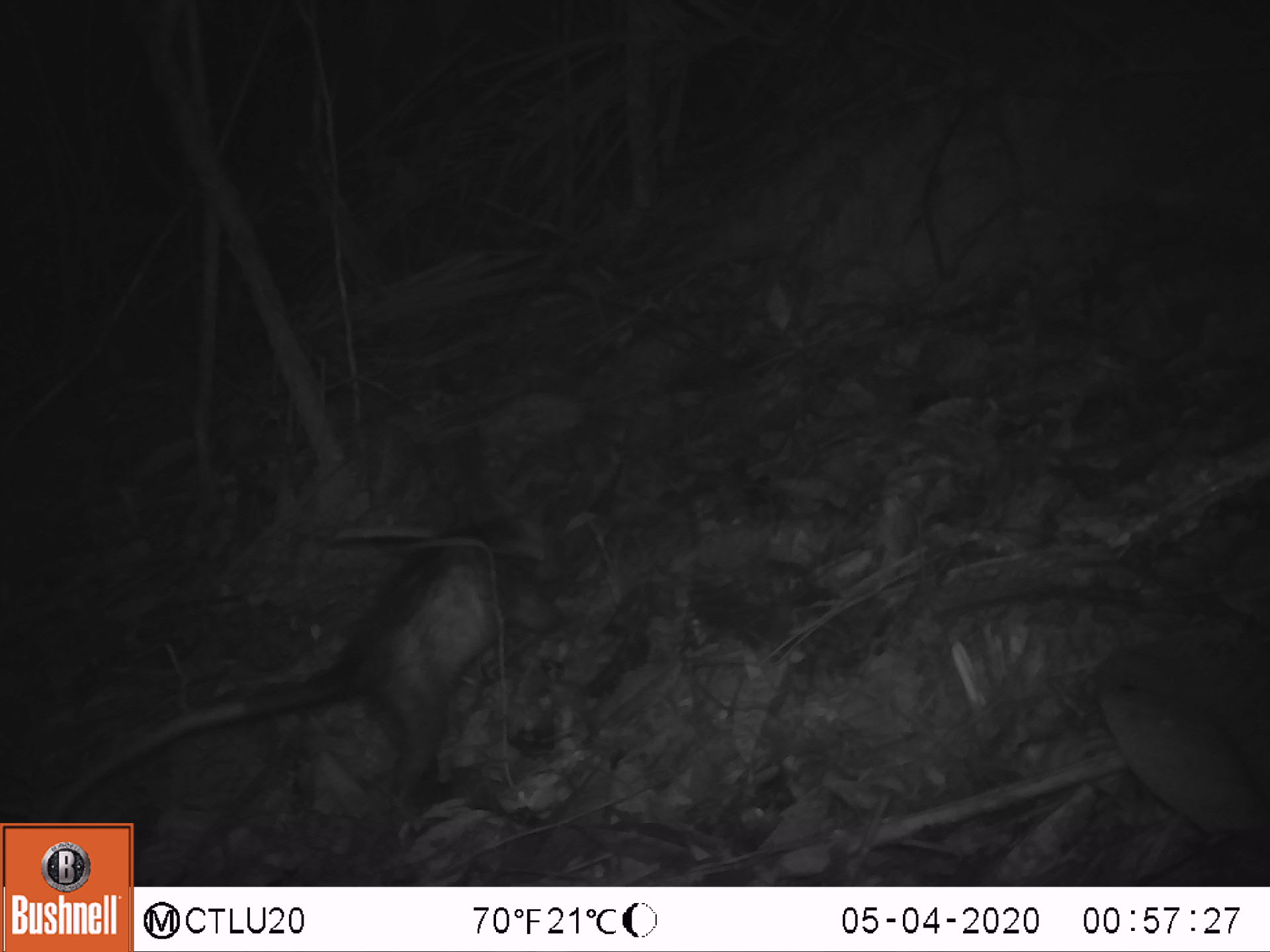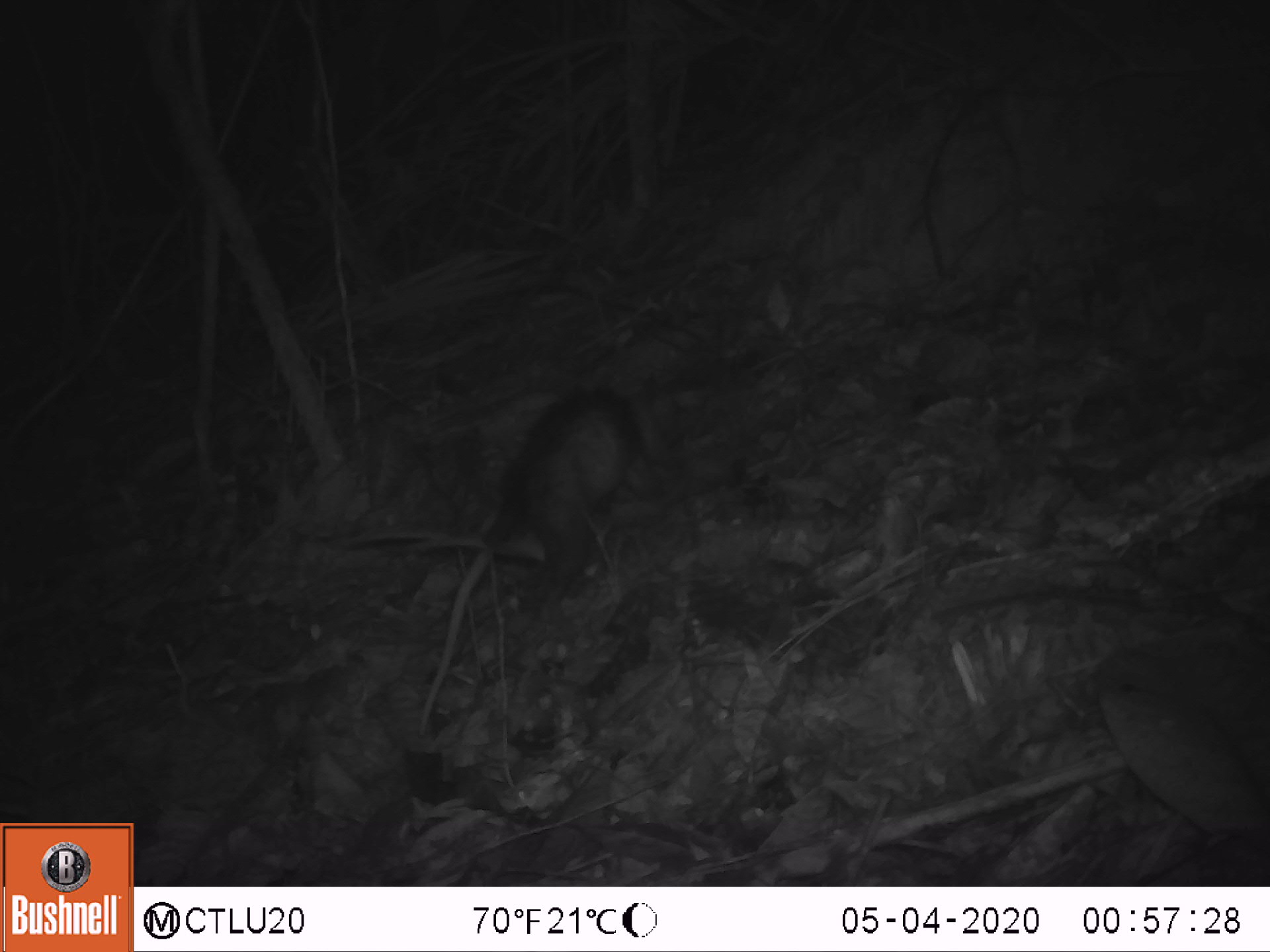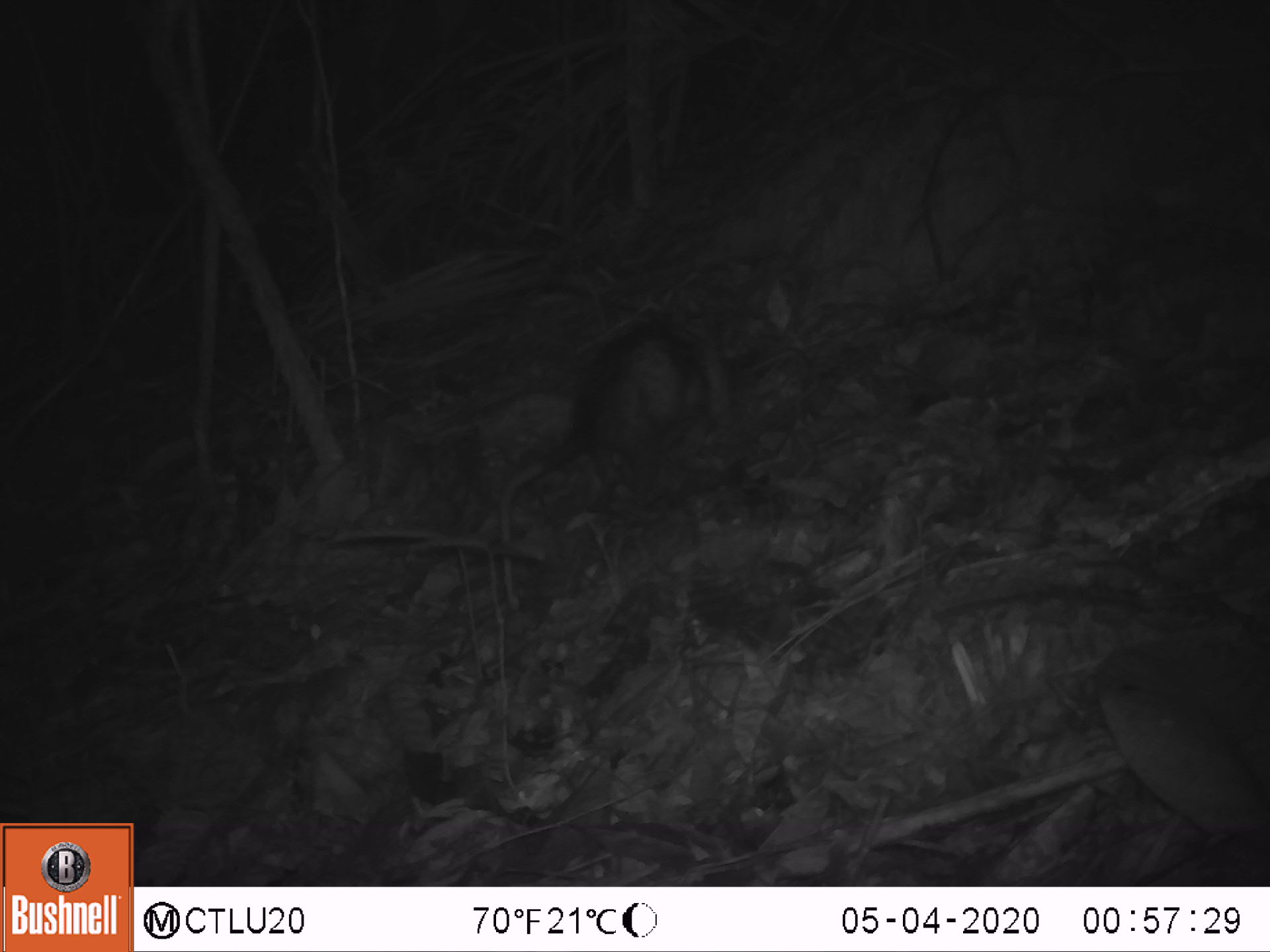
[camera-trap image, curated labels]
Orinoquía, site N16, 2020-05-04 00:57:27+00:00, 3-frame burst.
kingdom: Animalia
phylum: Chordata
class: Mammalia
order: Didelphimorphia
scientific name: Didelphimorphia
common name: possum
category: unknown possum